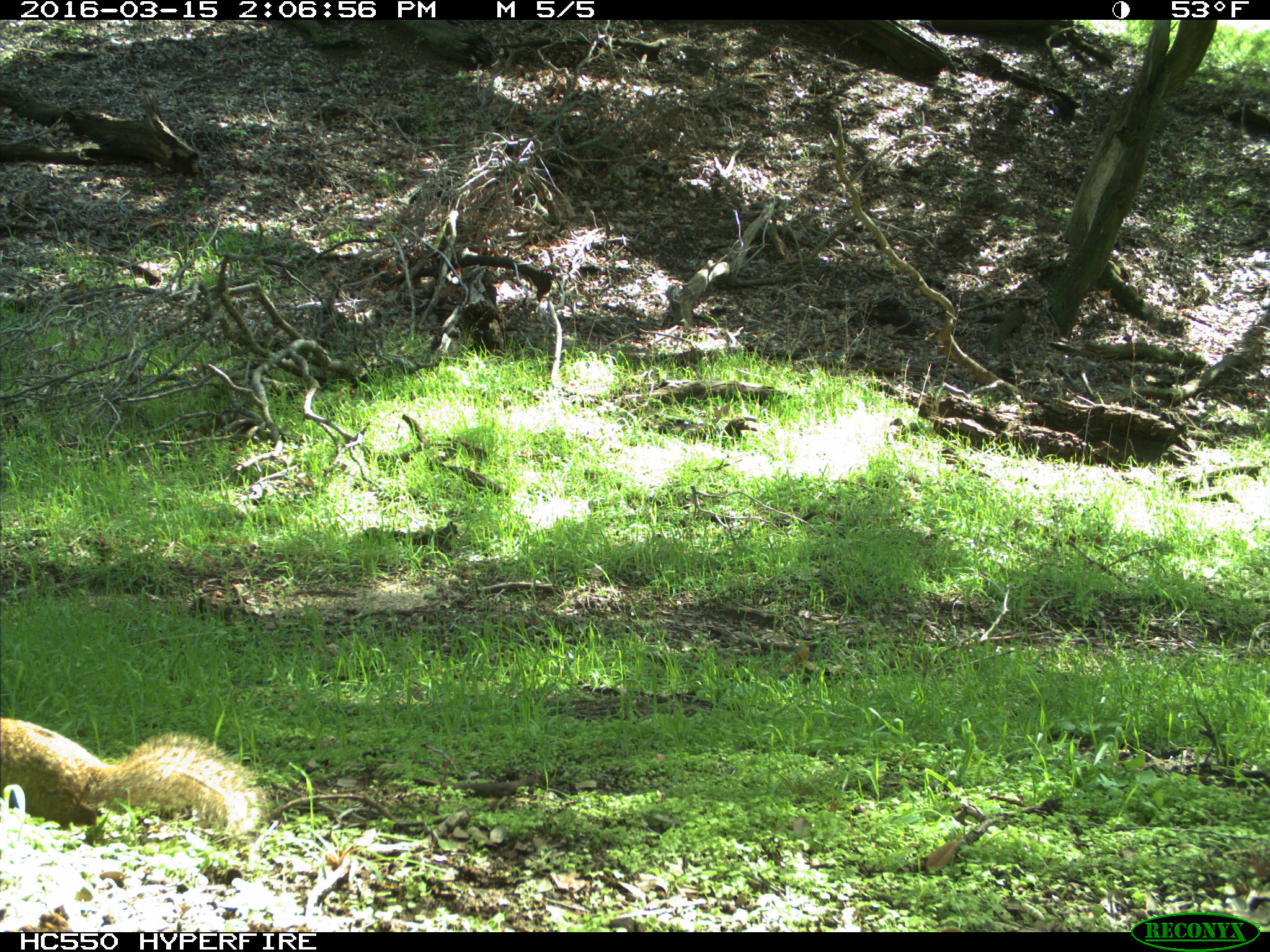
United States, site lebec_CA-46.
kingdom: Animalia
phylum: Chordata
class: Mammalia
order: Rodentia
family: Sciuridae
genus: Otospermophilus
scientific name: Otospermophilus beecheyi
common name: california ground squirrel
Otospermophilus beecheyi (california ground squirrel).